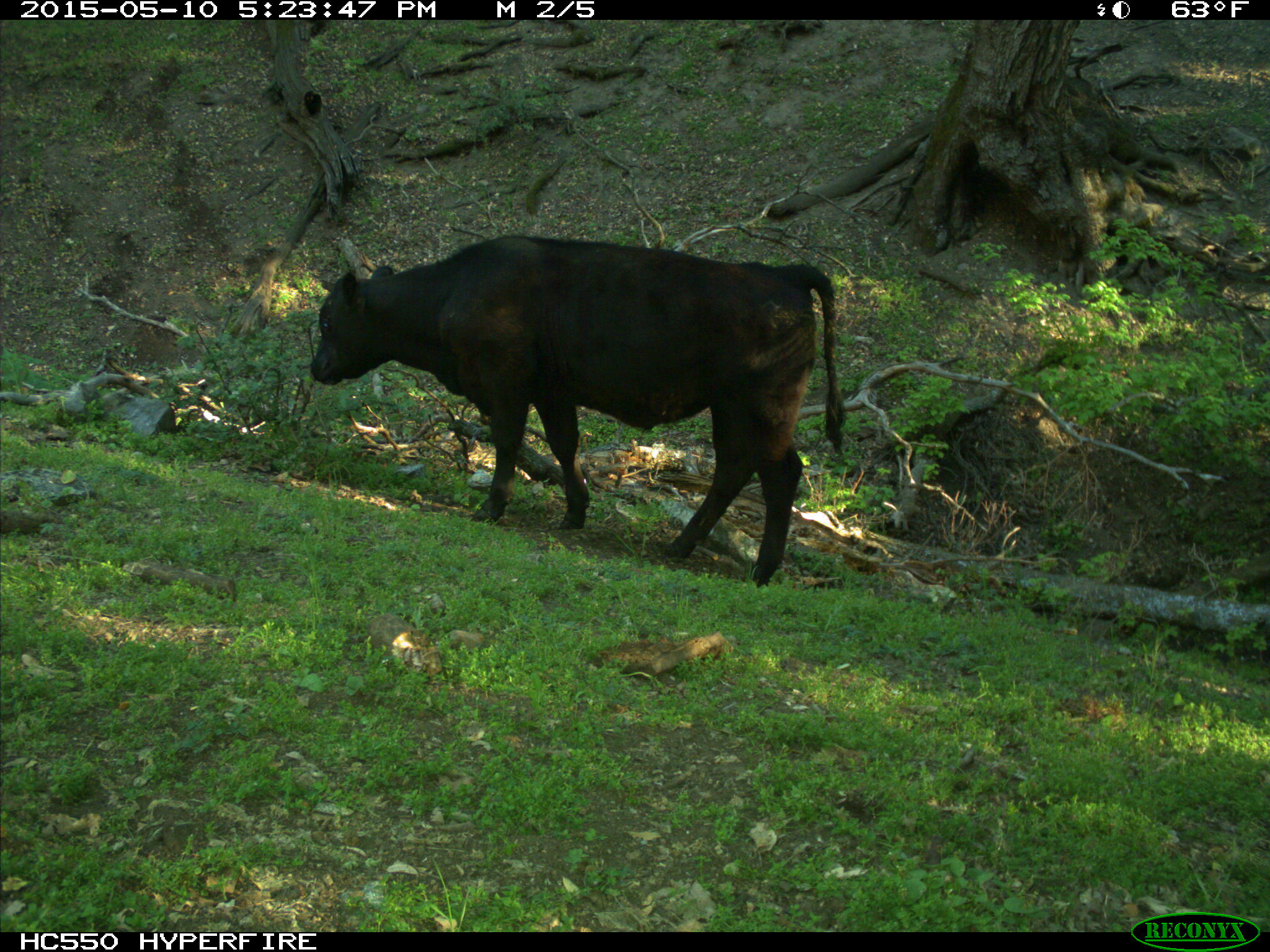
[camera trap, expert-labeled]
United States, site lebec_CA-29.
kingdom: Animalia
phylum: Chordata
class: Mammalia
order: Artiodactyla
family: Bovidae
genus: Bos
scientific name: Bos taurus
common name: domestic cow